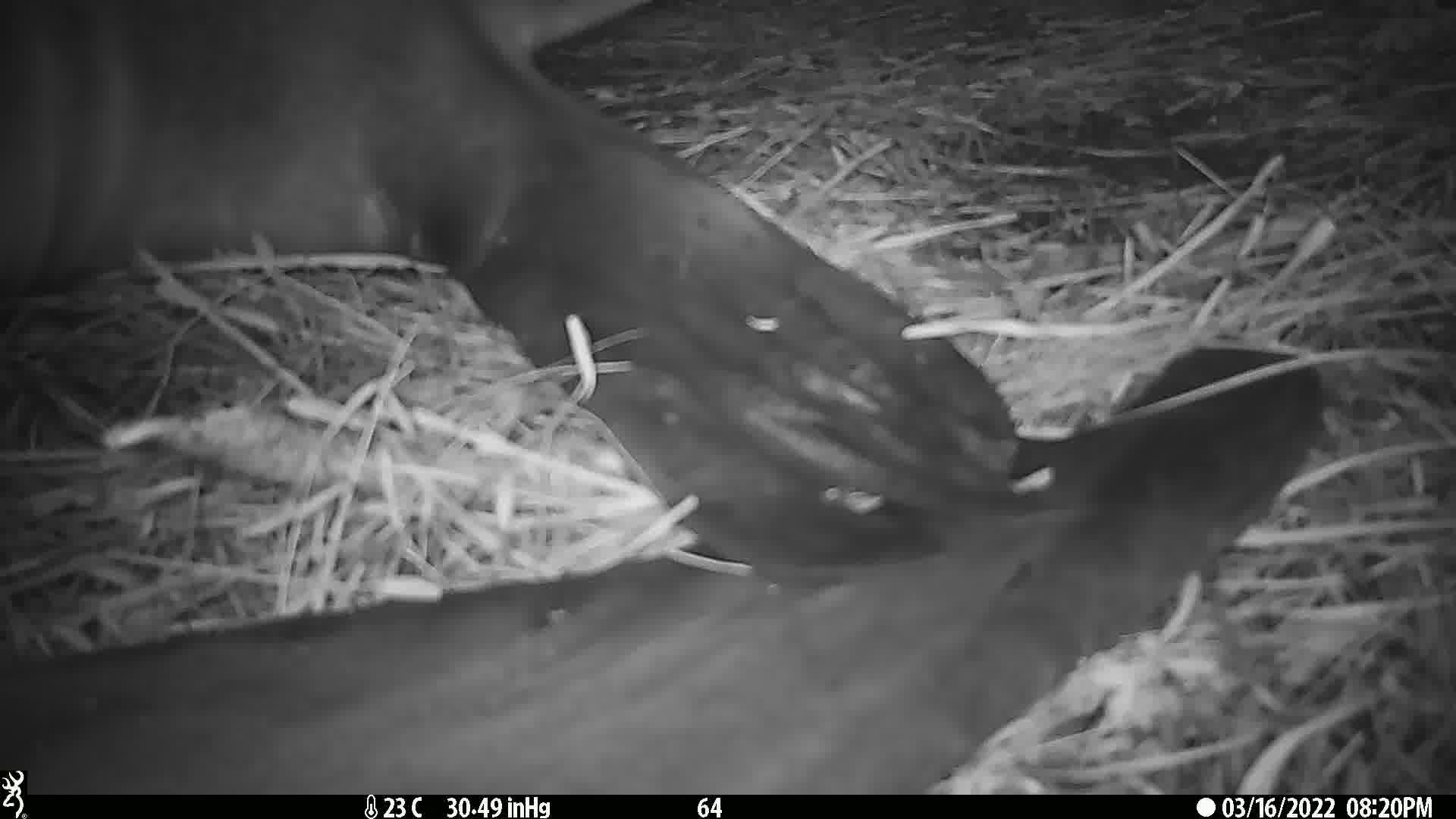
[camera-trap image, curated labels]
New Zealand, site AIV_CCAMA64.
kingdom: Animalia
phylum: Chordata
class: Mammalia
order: Carnivora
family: Otariidae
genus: Phocarctos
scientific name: Phocarctos hookeri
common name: new zealand sea lion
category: sealion